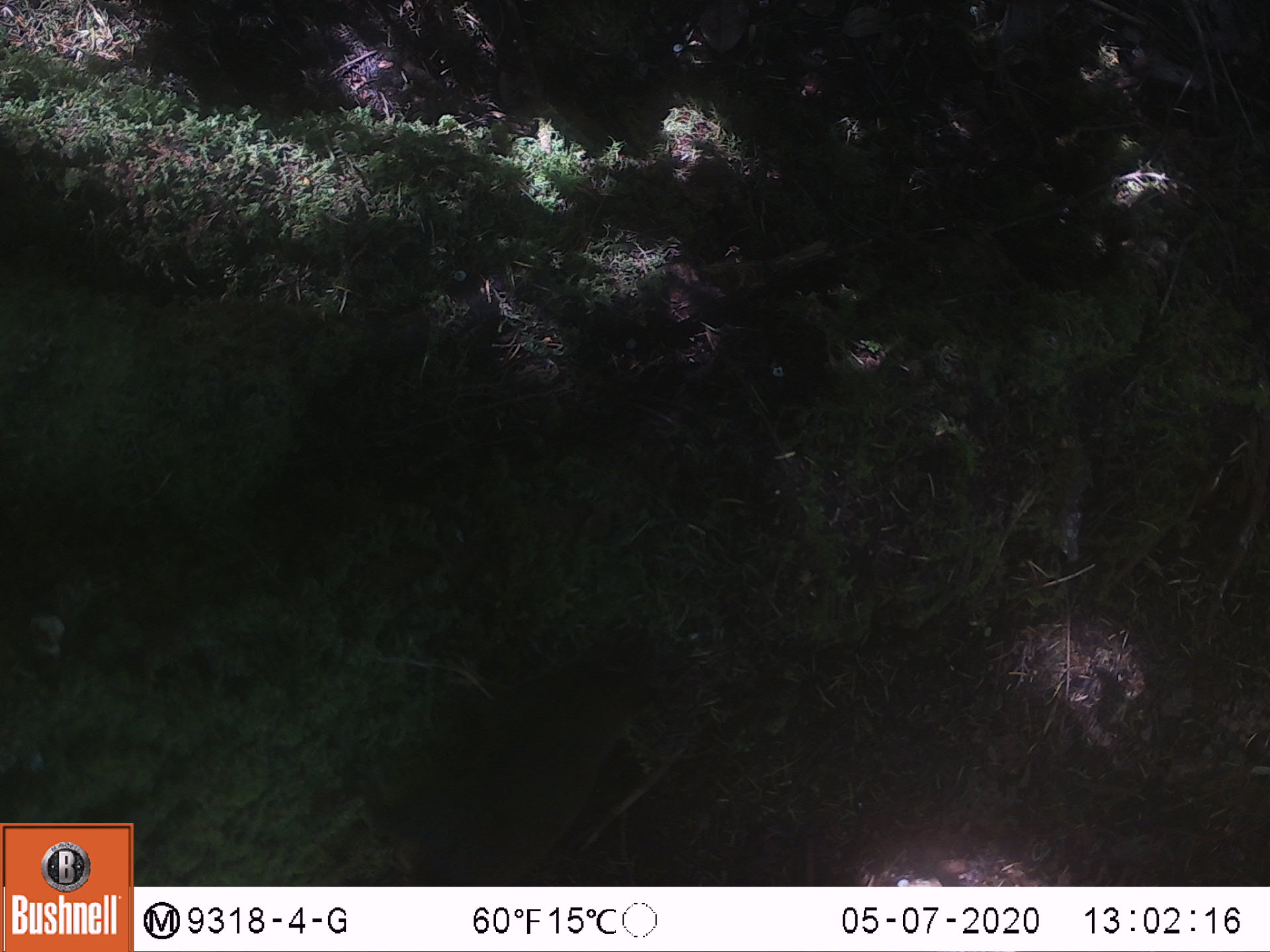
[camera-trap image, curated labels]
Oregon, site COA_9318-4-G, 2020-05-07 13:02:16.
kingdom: Animalia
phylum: Chordata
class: Mammalia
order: Rodentia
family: Sciuridae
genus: Tamiasciurus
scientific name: Tamiasciurus douglasii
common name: douglas squirrel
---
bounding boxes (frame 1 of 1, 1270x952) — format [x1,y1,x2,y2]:
douglas squirrel: [356,625,665,879]